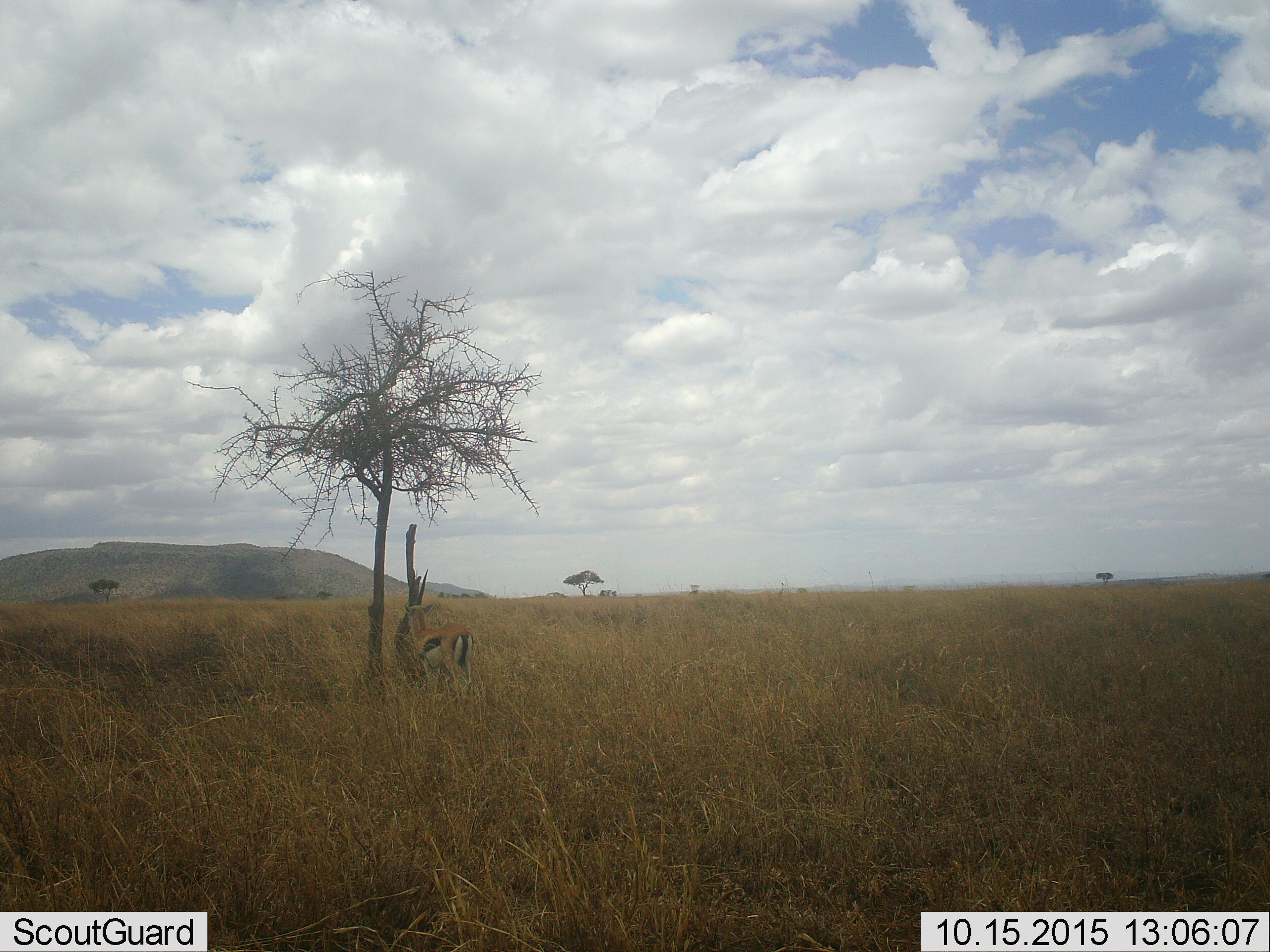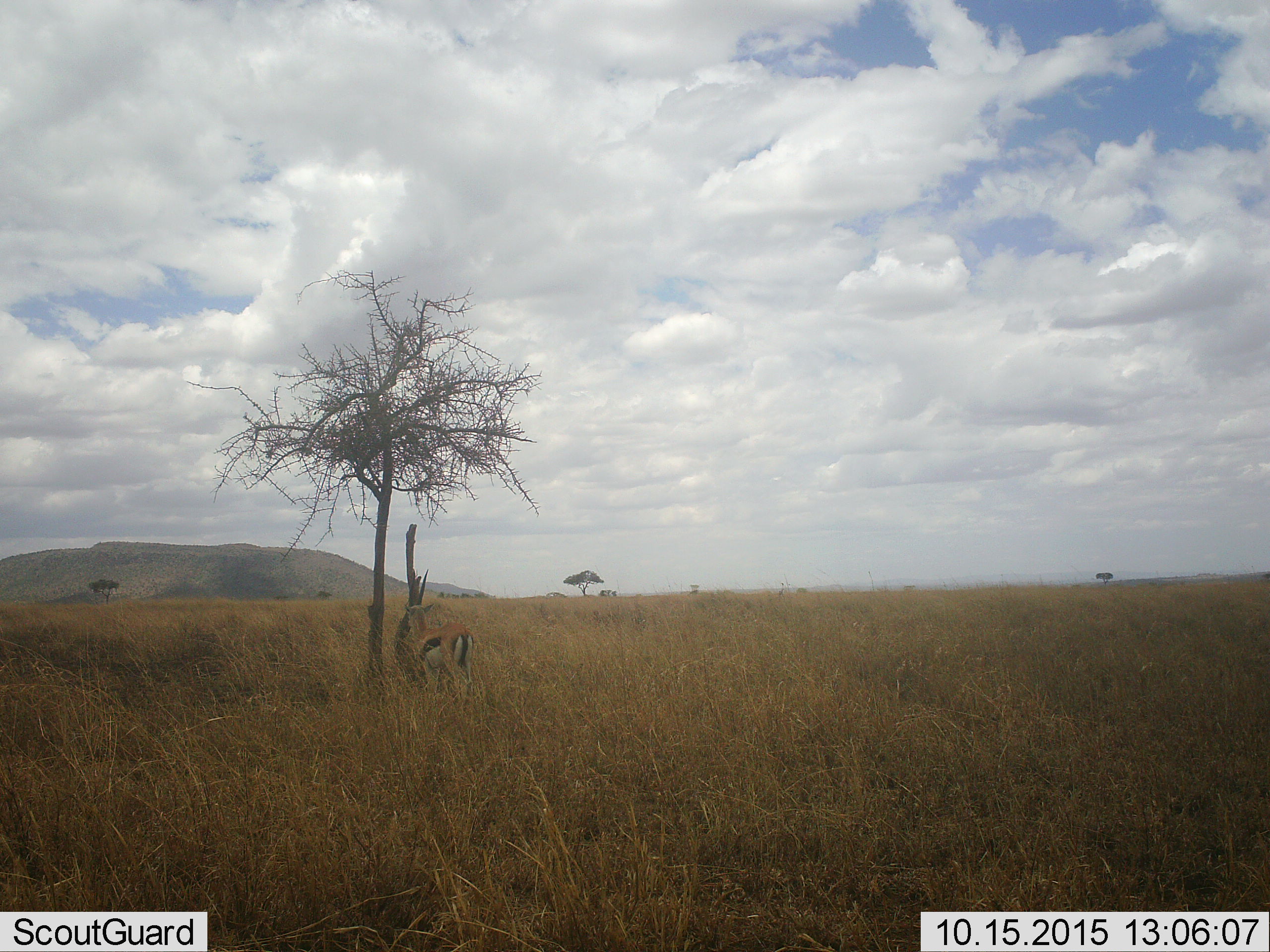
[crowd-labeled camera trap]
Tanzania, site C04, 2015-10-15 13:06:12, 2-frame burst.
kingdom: Animalia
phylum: Chordata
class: Mammalia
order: Artiodactyla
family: Bovidae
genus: Eudorcas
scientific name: Eudorcas thomsonii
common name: thomson's gazelle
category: gazellethomsons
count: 1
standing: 100%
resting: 0%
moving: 0%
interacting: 0%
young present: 0%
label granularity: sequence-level